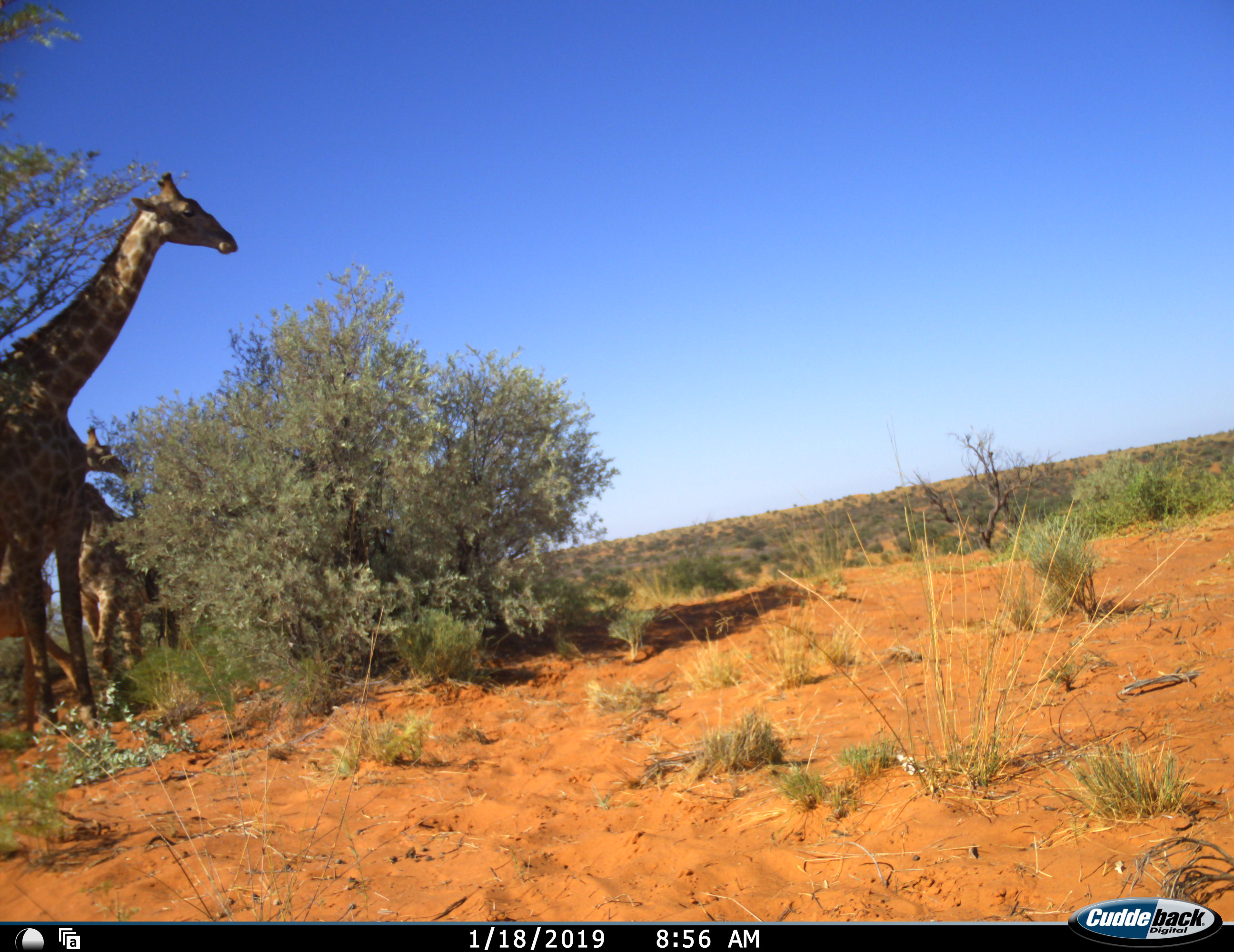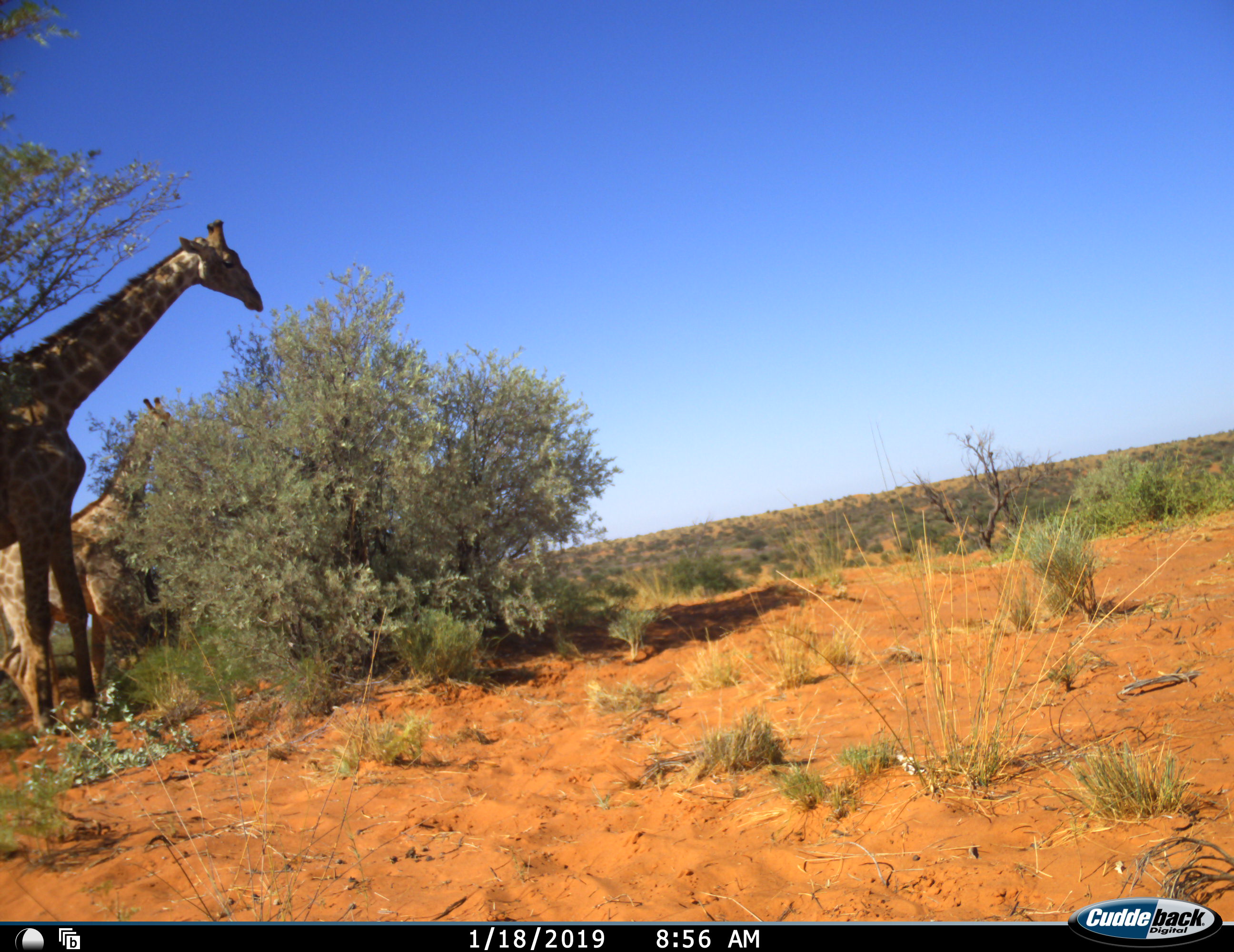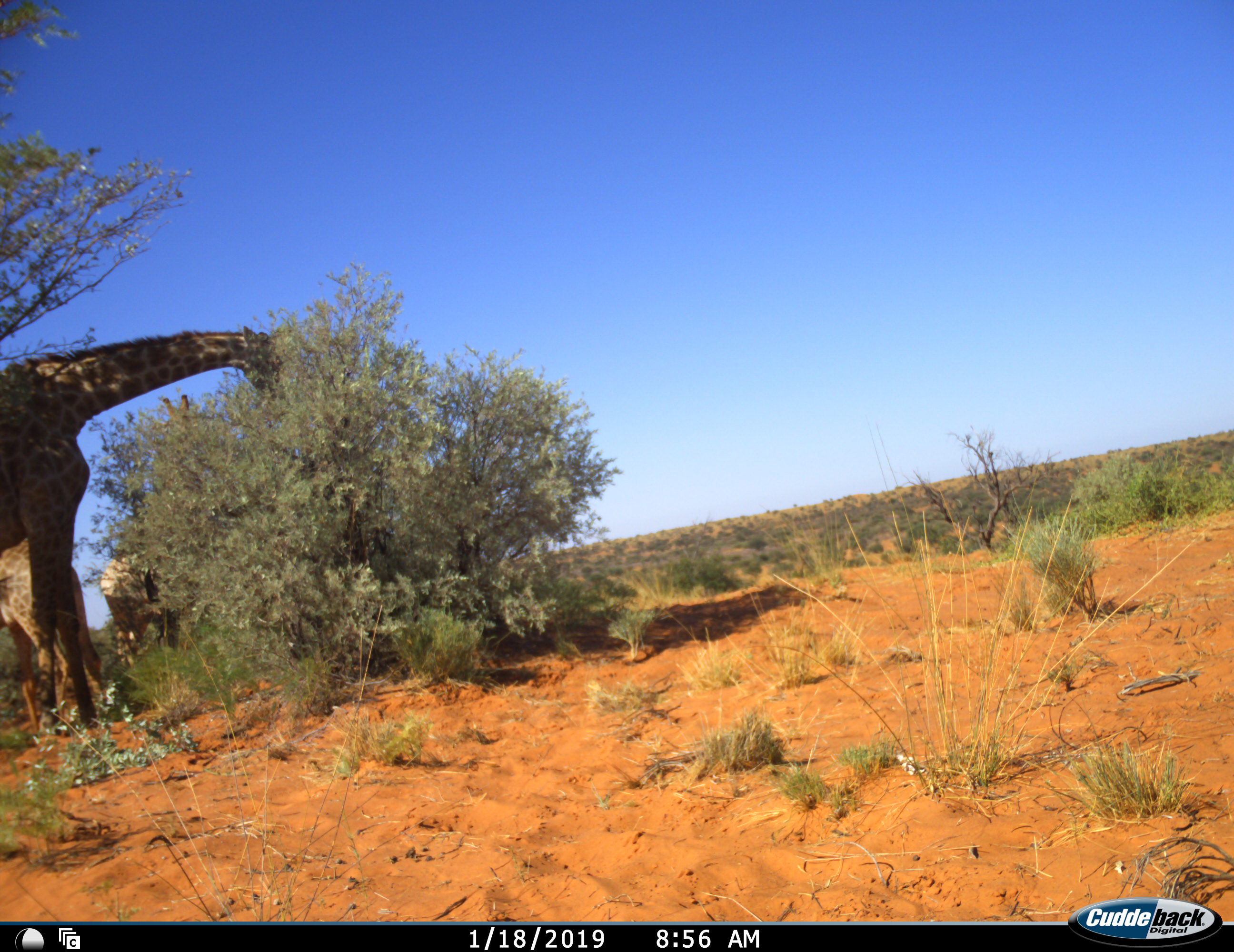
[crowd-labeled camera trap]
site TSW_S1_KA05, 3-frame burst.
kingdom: Animalia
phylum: Chordata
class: Mammalia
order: Artiodactyla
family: Giraffidae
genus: Giraffa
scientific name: Giraffa camelopardalis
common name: giraffe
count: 3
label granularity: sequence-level